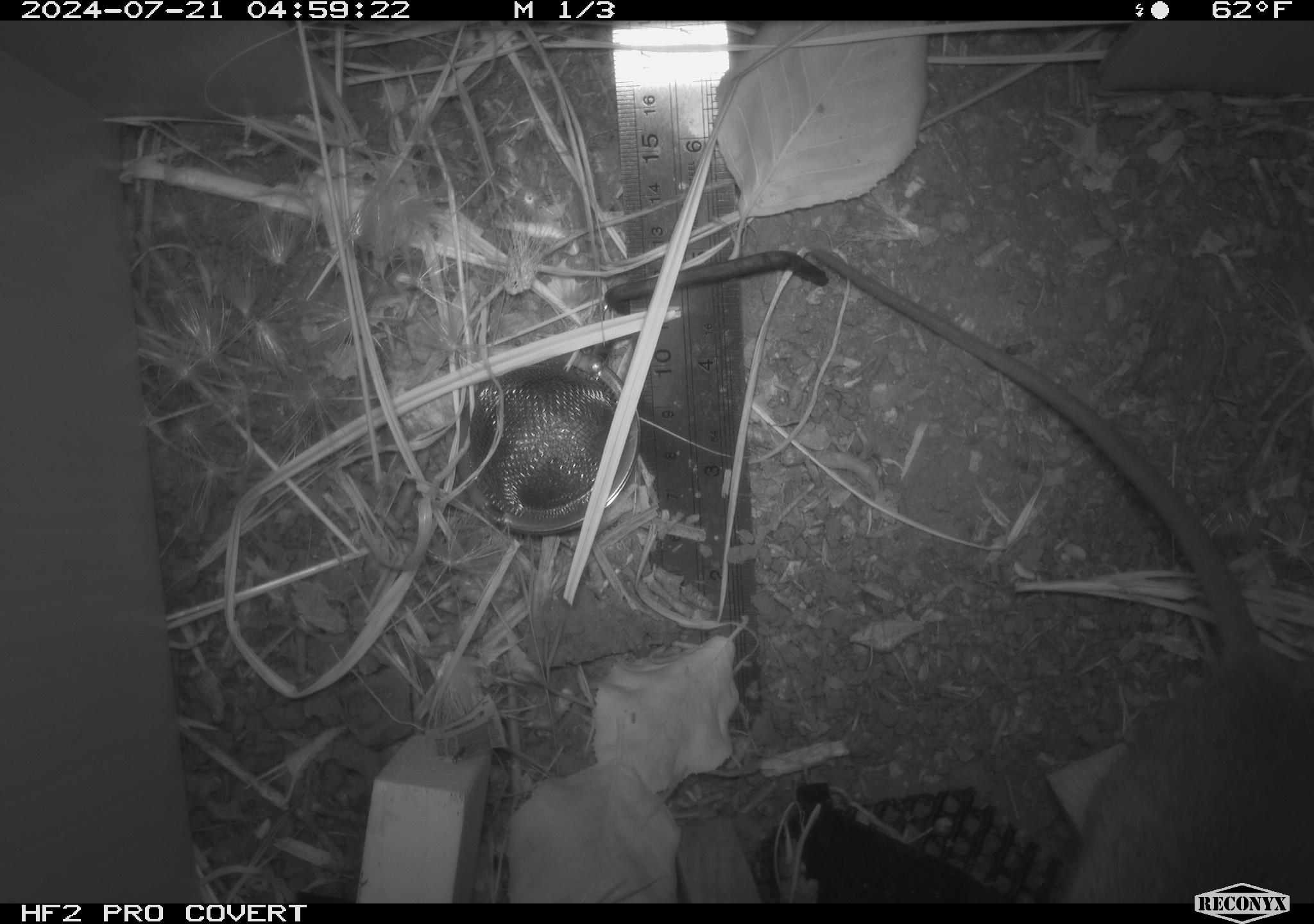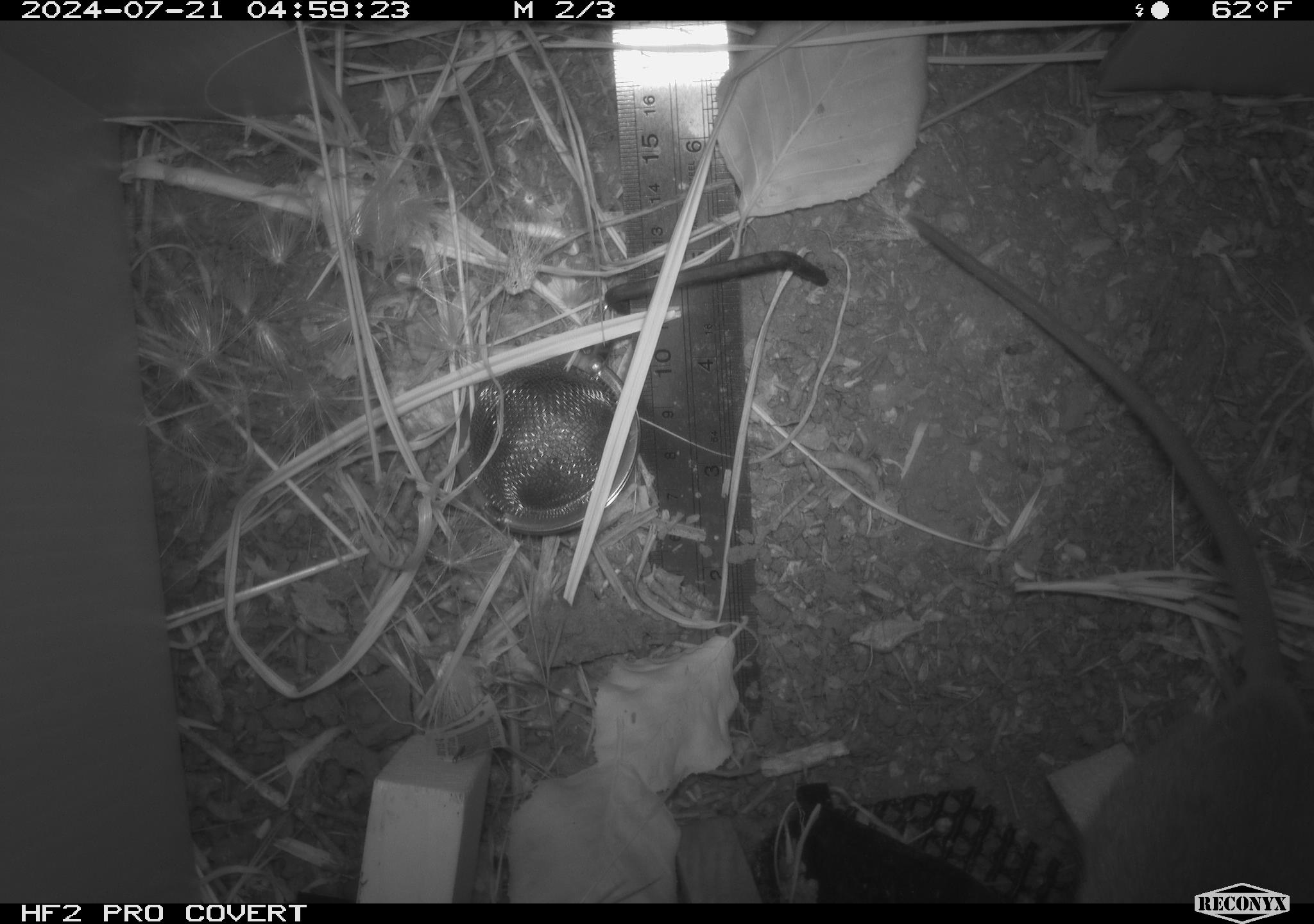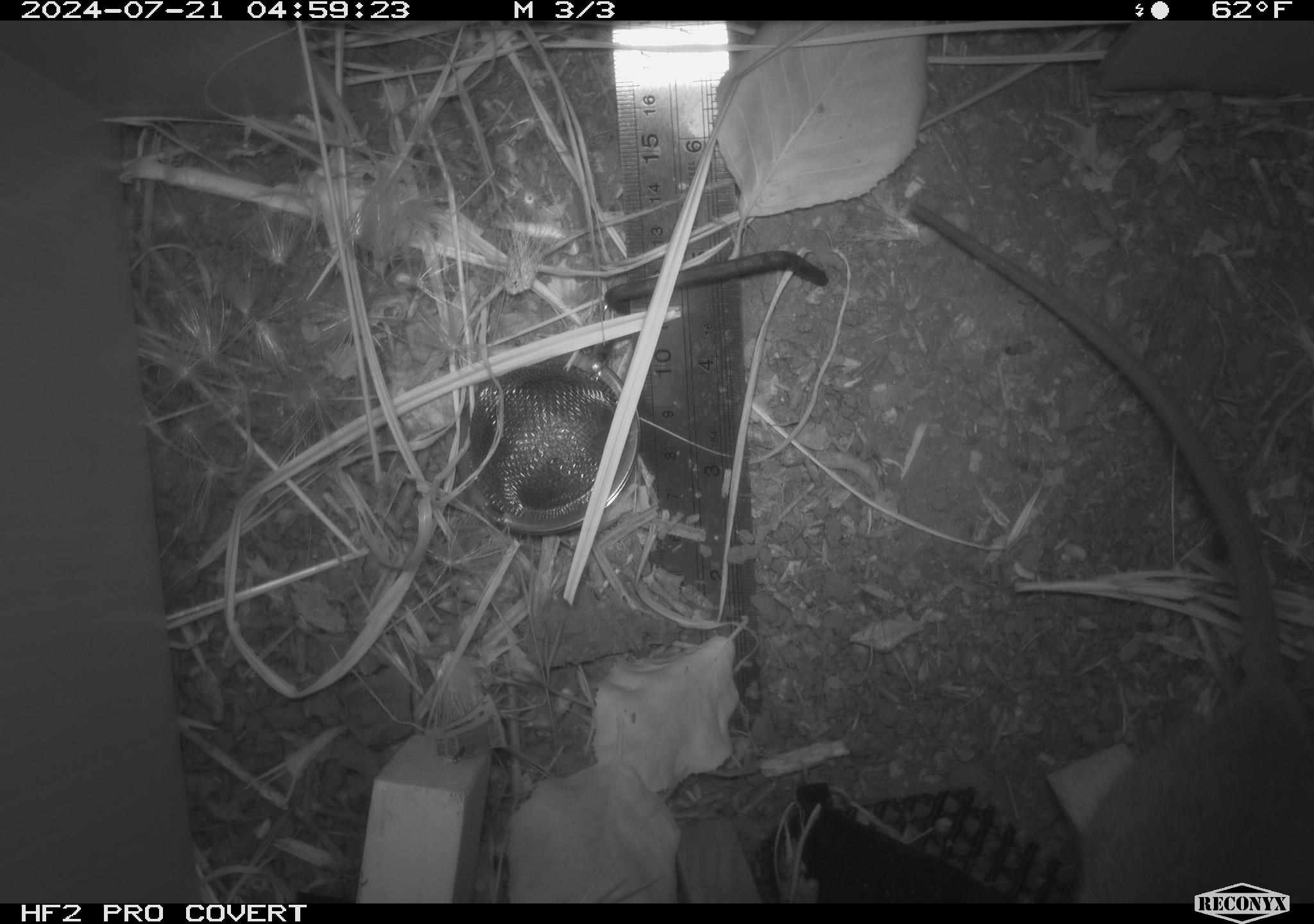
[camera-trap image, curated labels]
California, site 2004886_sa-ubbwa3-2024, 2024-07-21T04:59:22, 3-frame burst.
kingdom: Animalia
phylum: Chordata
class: Mammalia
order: Rodentia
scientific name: Rodentia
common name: mouse species